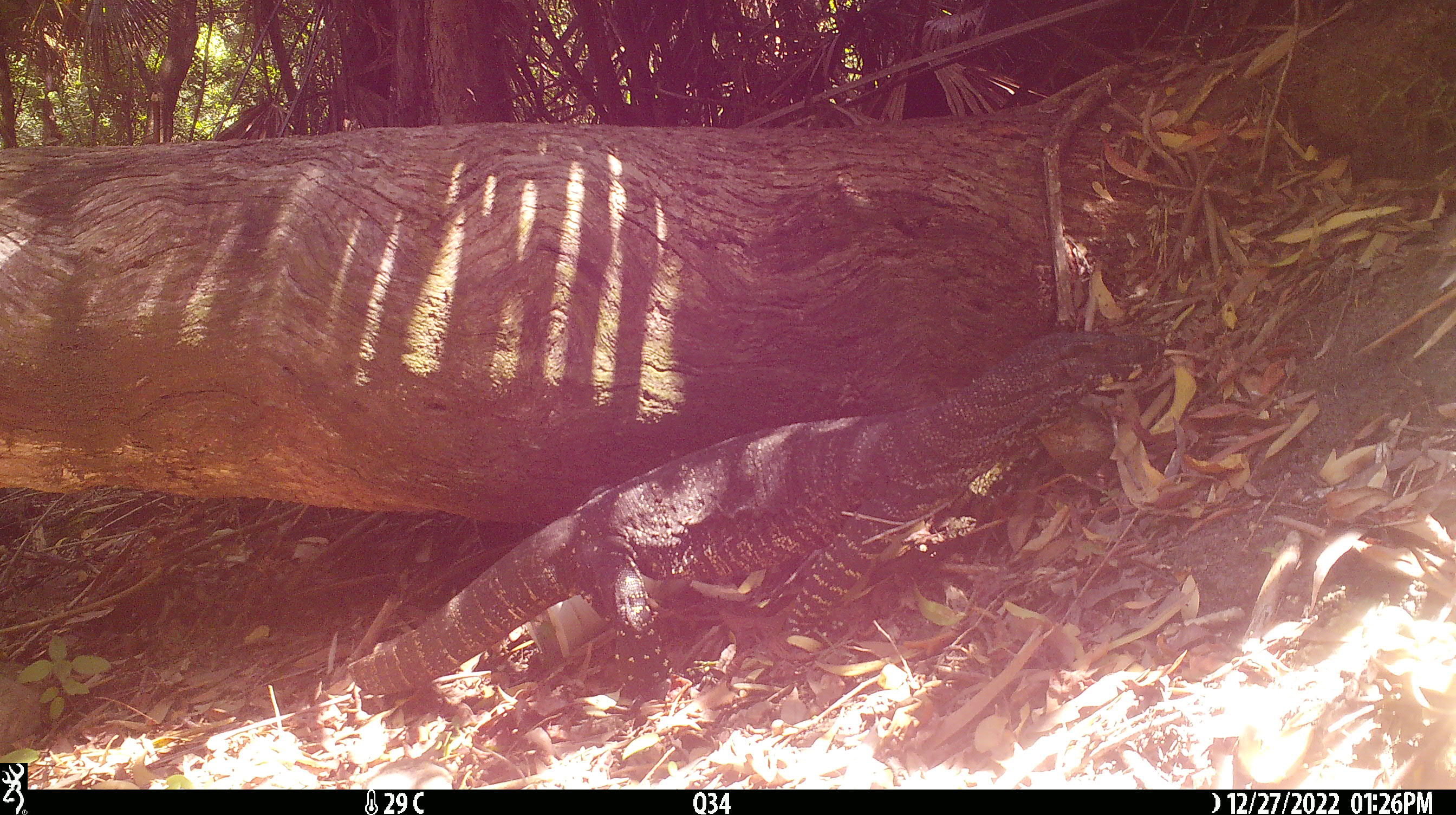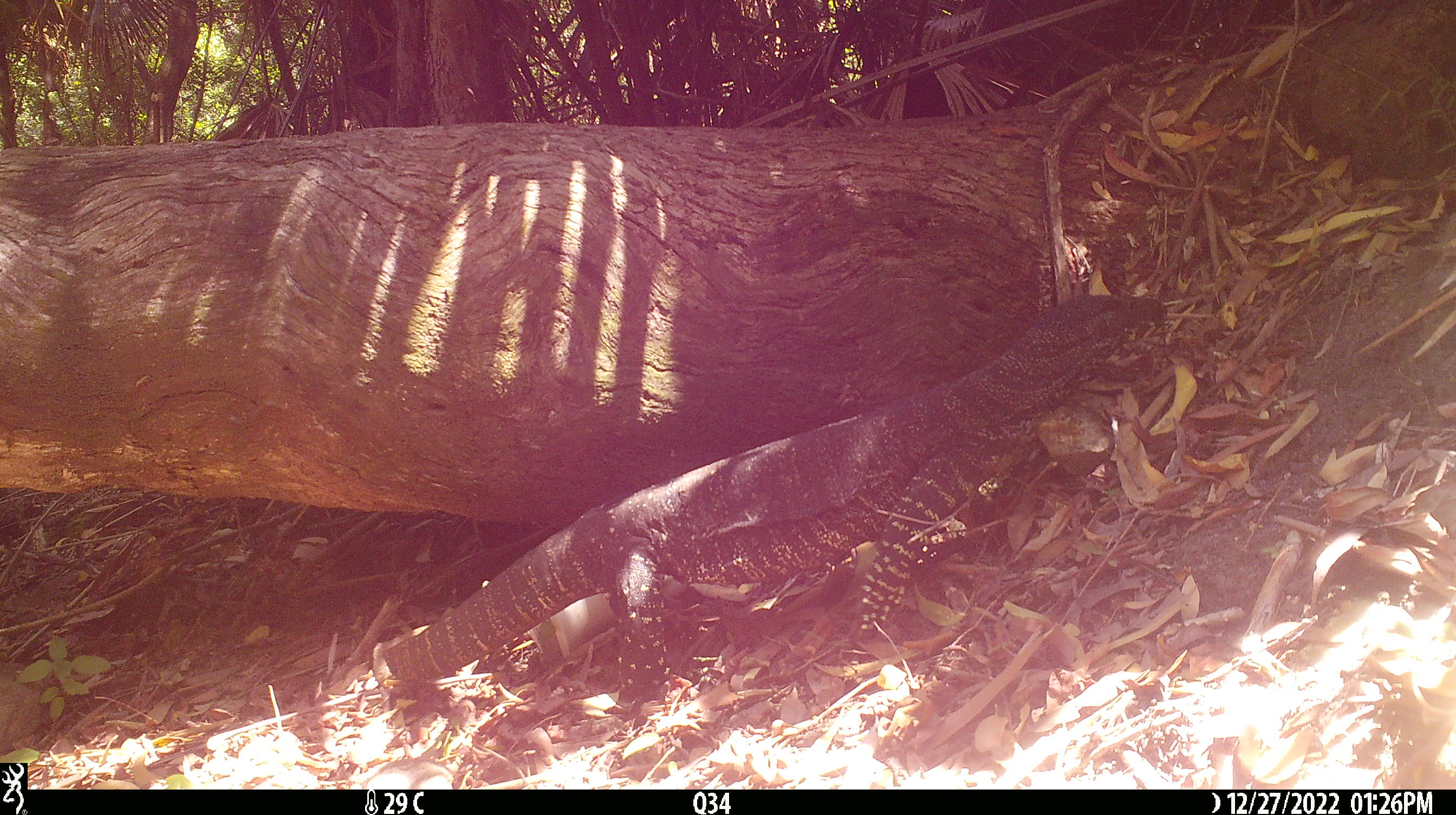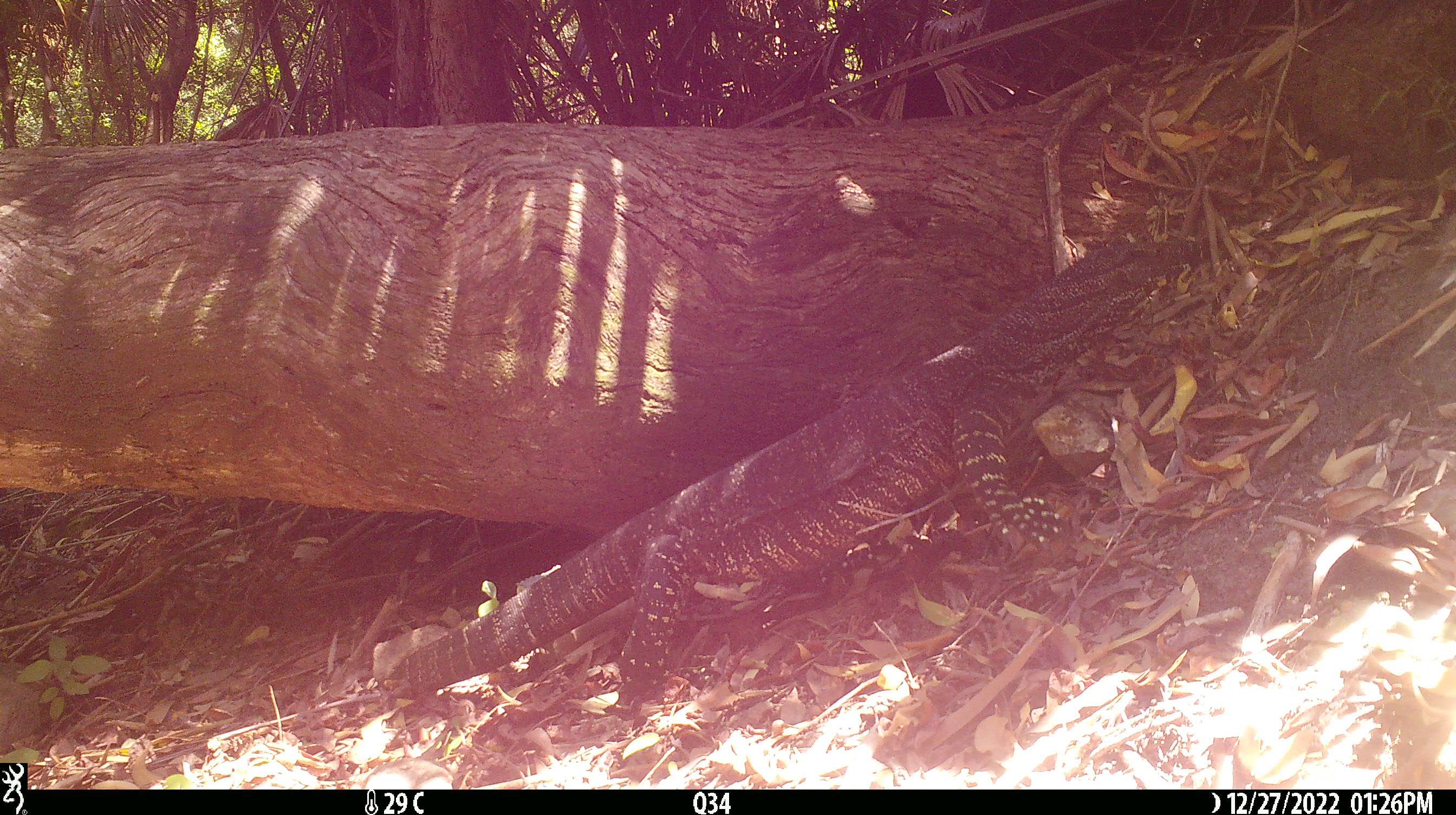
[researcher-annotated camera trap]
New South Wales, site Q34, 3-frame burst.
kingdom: Animalia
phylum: Chordata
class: Reptilia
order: Squamata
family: Varanidae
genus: Varanus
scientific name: Varanus varius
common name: lace monitor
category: goanna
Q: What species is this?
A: Goanna (lace monitor) (Varanus varius).